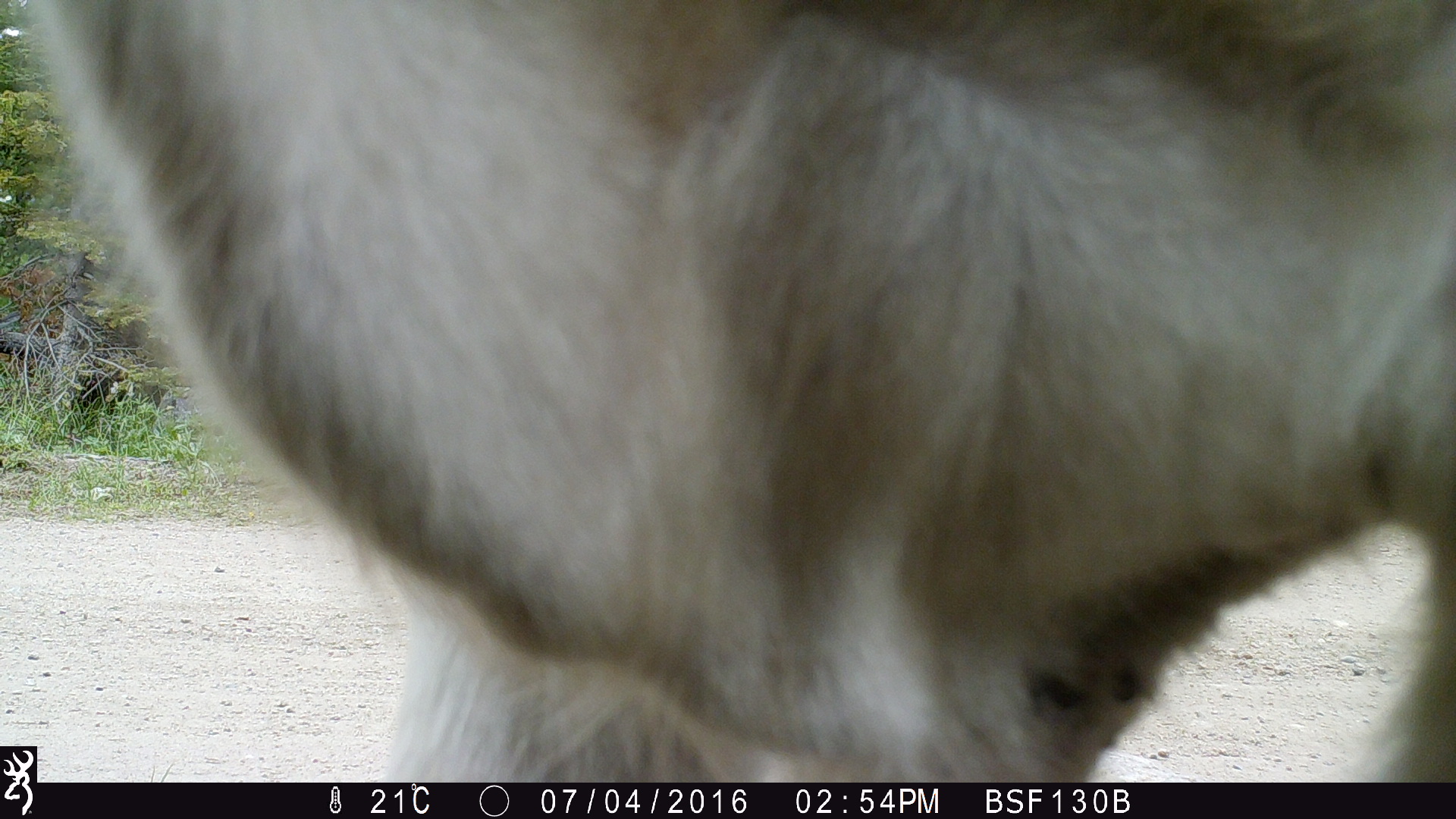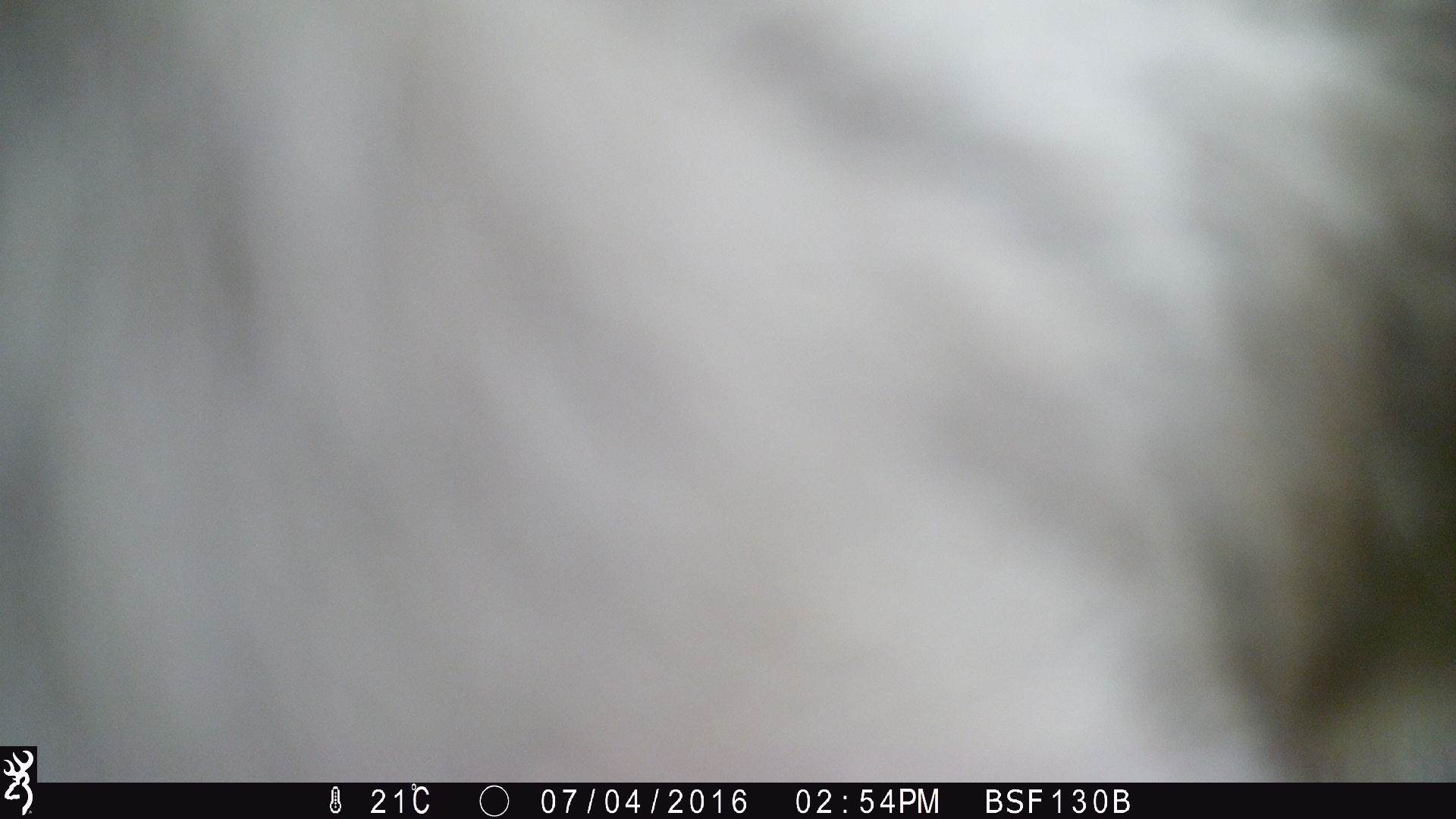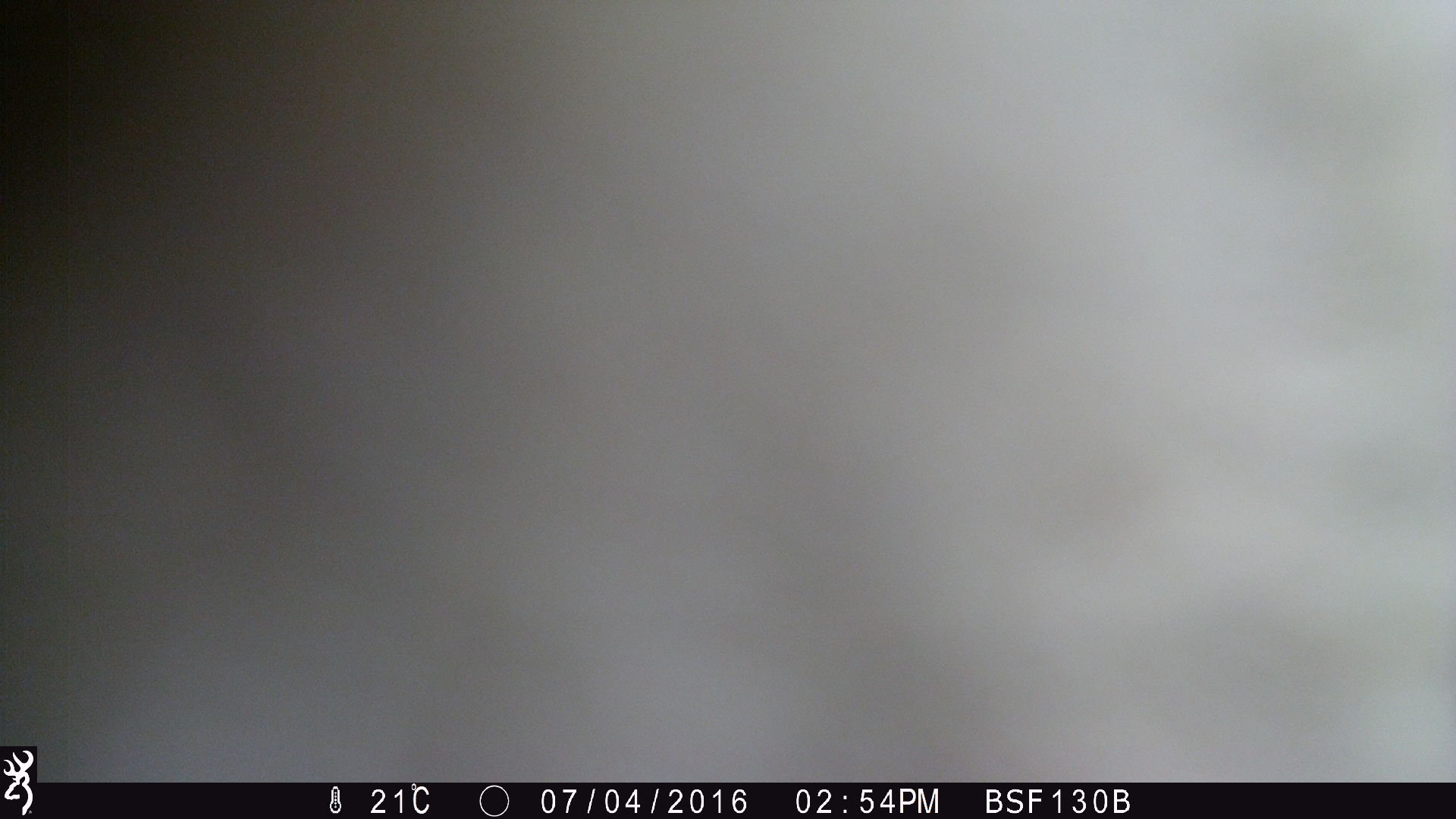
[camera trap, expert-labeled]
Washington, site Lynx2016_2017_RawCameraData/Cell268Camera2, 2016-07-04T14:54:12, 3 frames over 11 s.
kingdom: Animalia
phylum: Chordata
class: Mammalia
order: Artiodactyla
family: Bovidae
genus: Bos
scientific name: Bos taurus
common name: domestic cattle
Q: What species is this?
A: Domestic cattle (Bos taurus).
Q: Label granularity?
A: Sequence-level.